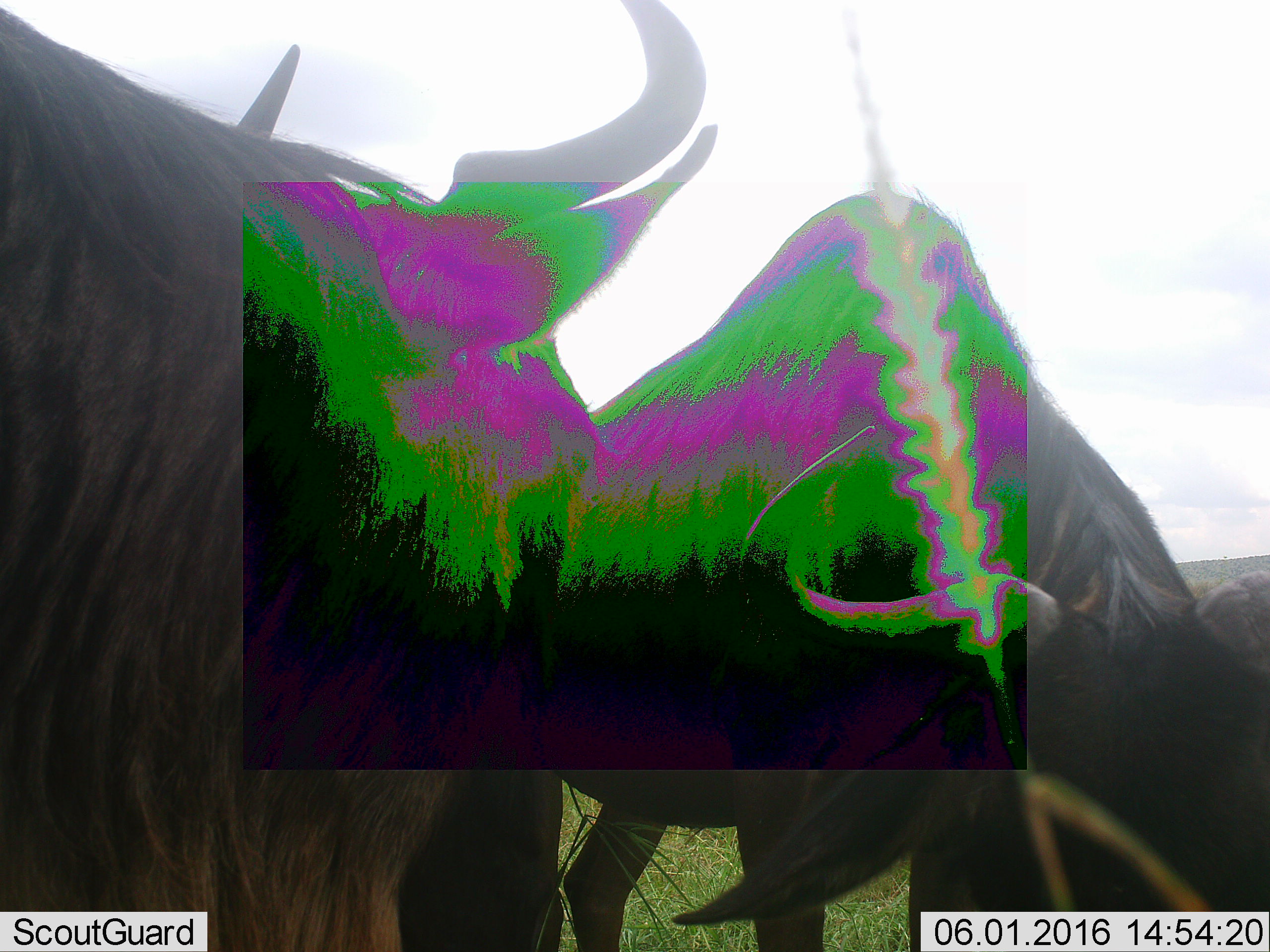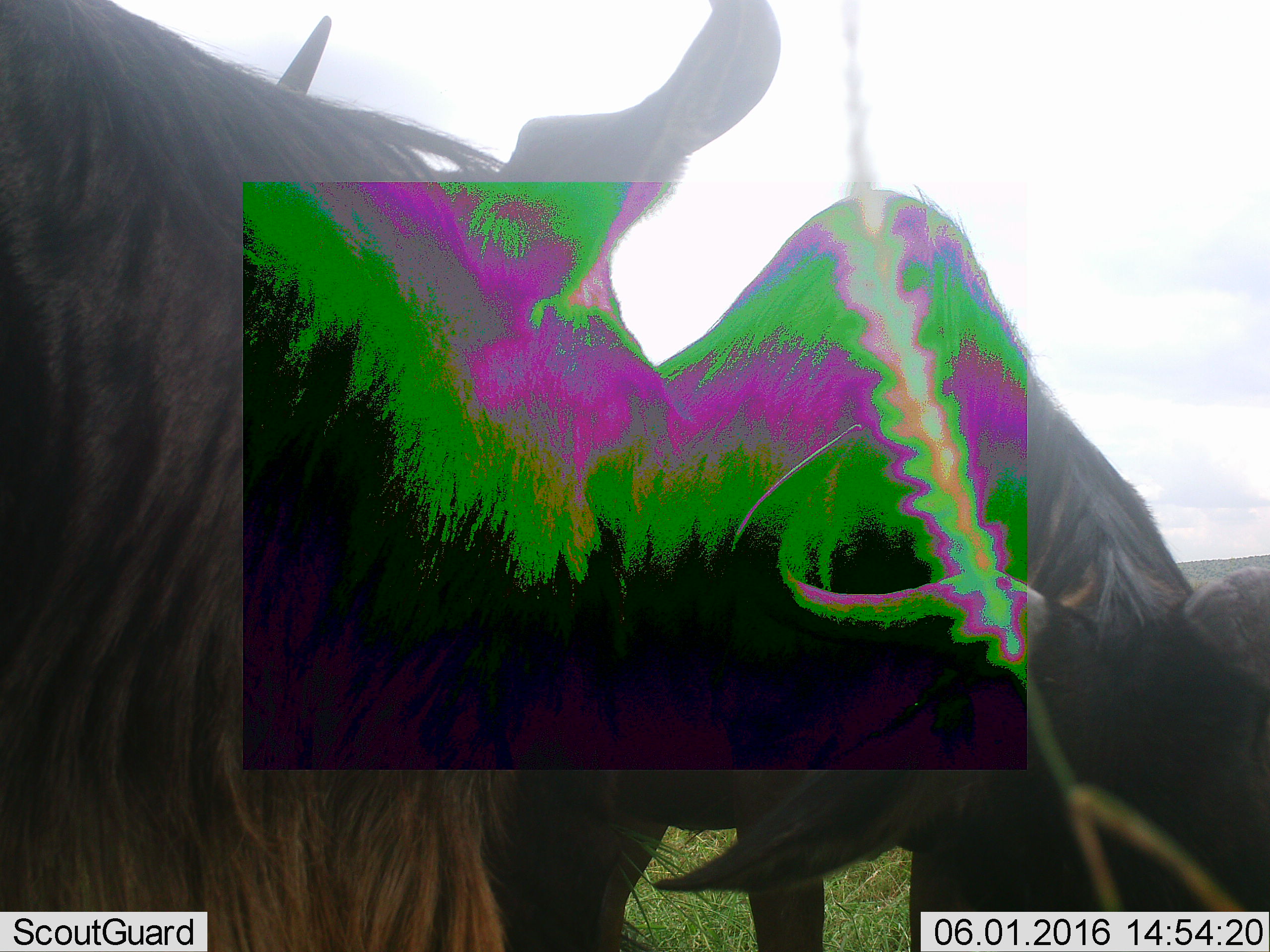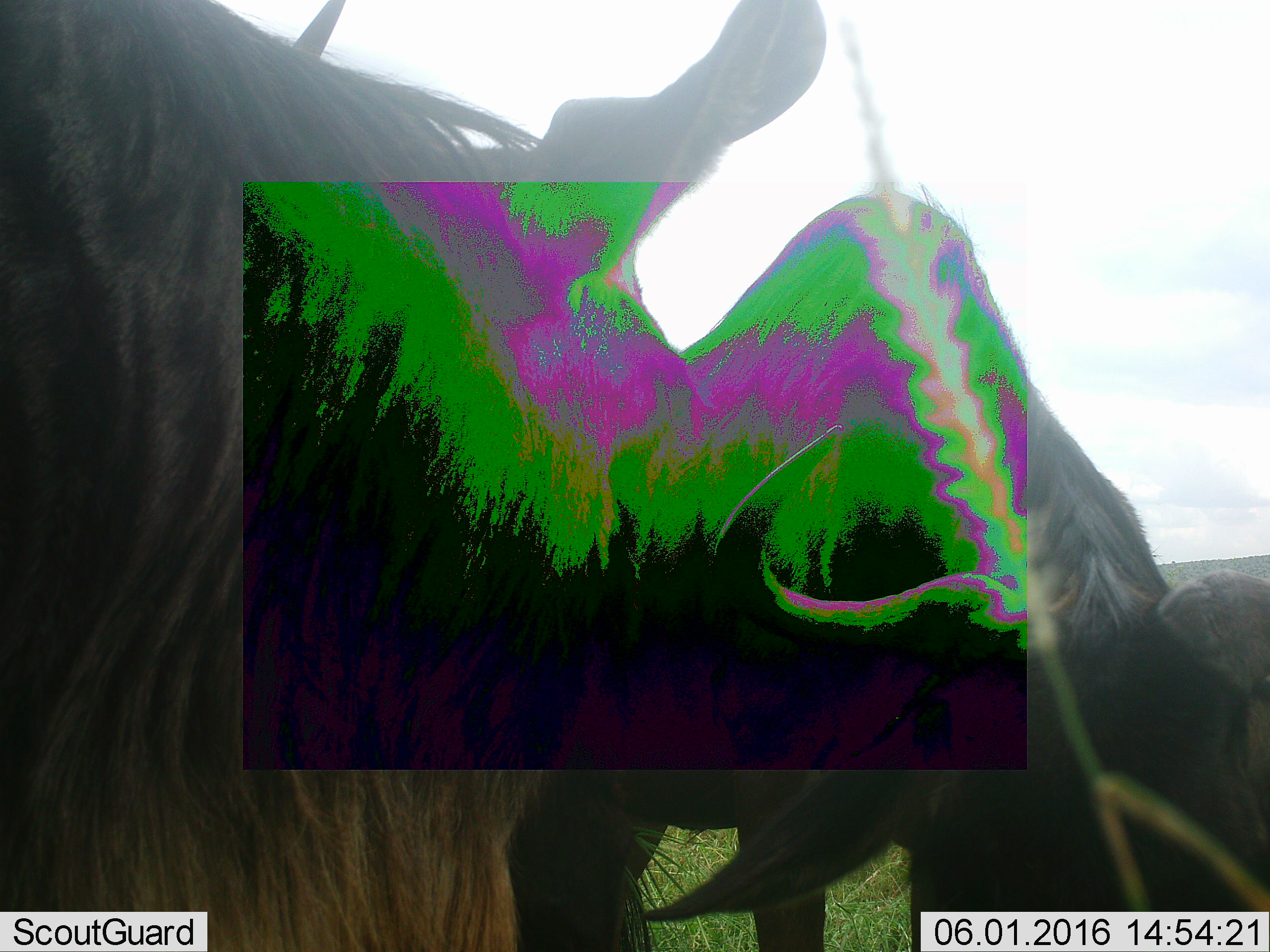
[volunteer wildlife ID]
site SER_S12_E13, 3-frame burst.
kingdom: Animalia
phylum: Chordata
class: Mammalia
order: Artiodactyla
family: Bovidae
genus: Connochaetes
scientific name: Connochaetes taurinus taurinus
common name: blue wildebeest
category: wildebeestblue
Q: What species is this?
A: Wildebeestblue (blue wildebeest) (Connochaetes taurinus taurinus).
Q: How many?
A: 2.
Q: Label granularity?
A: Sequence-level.